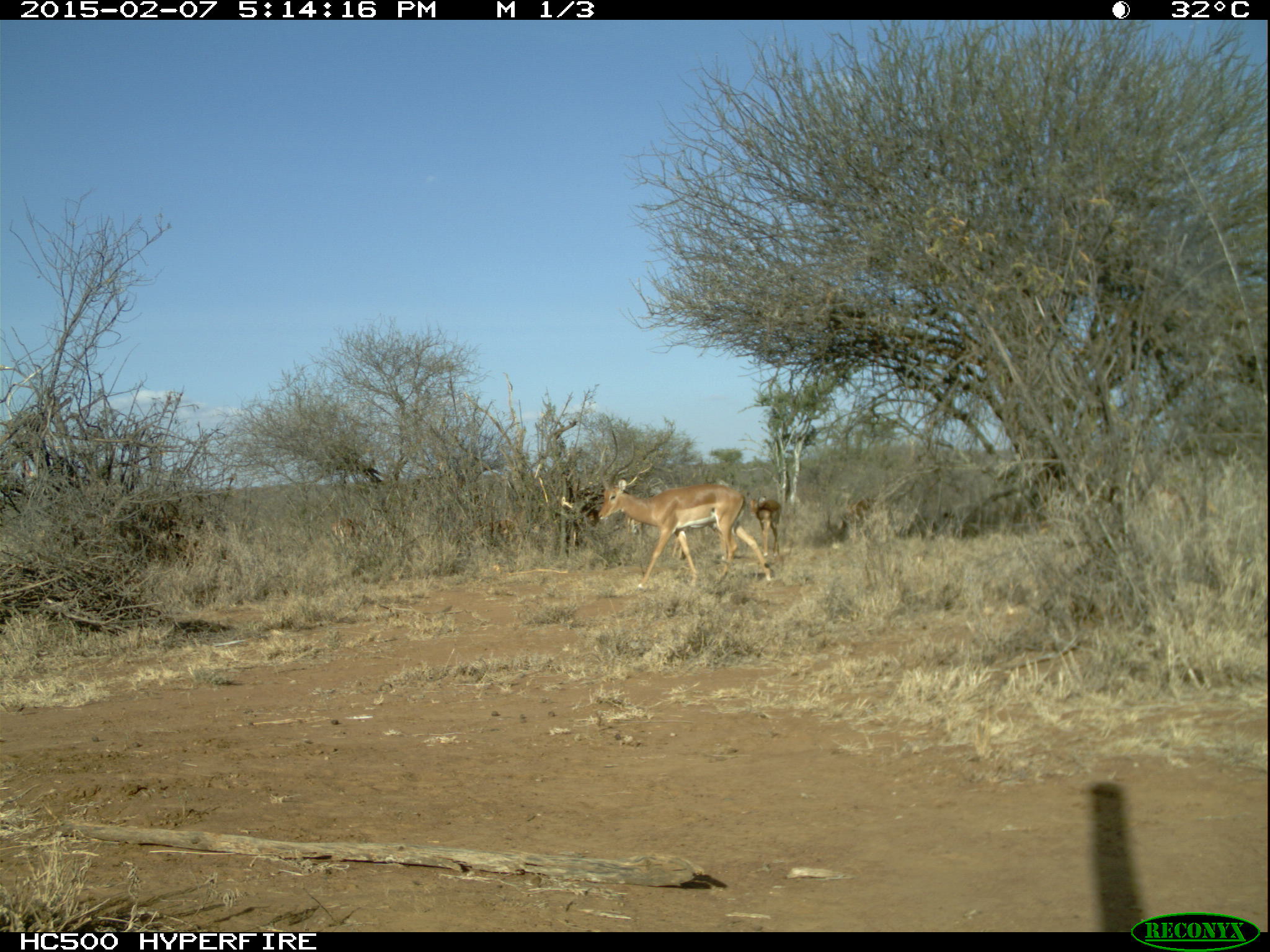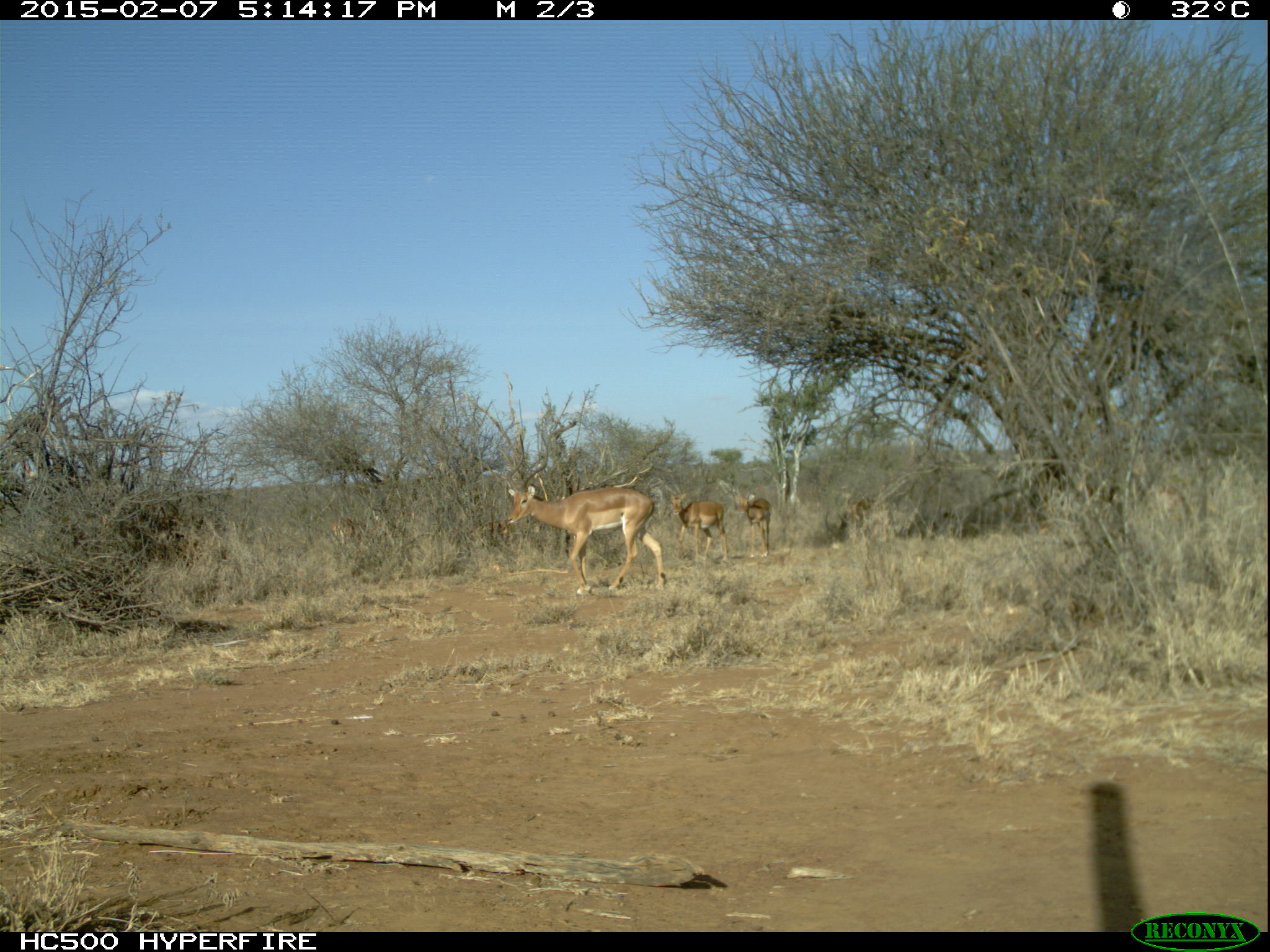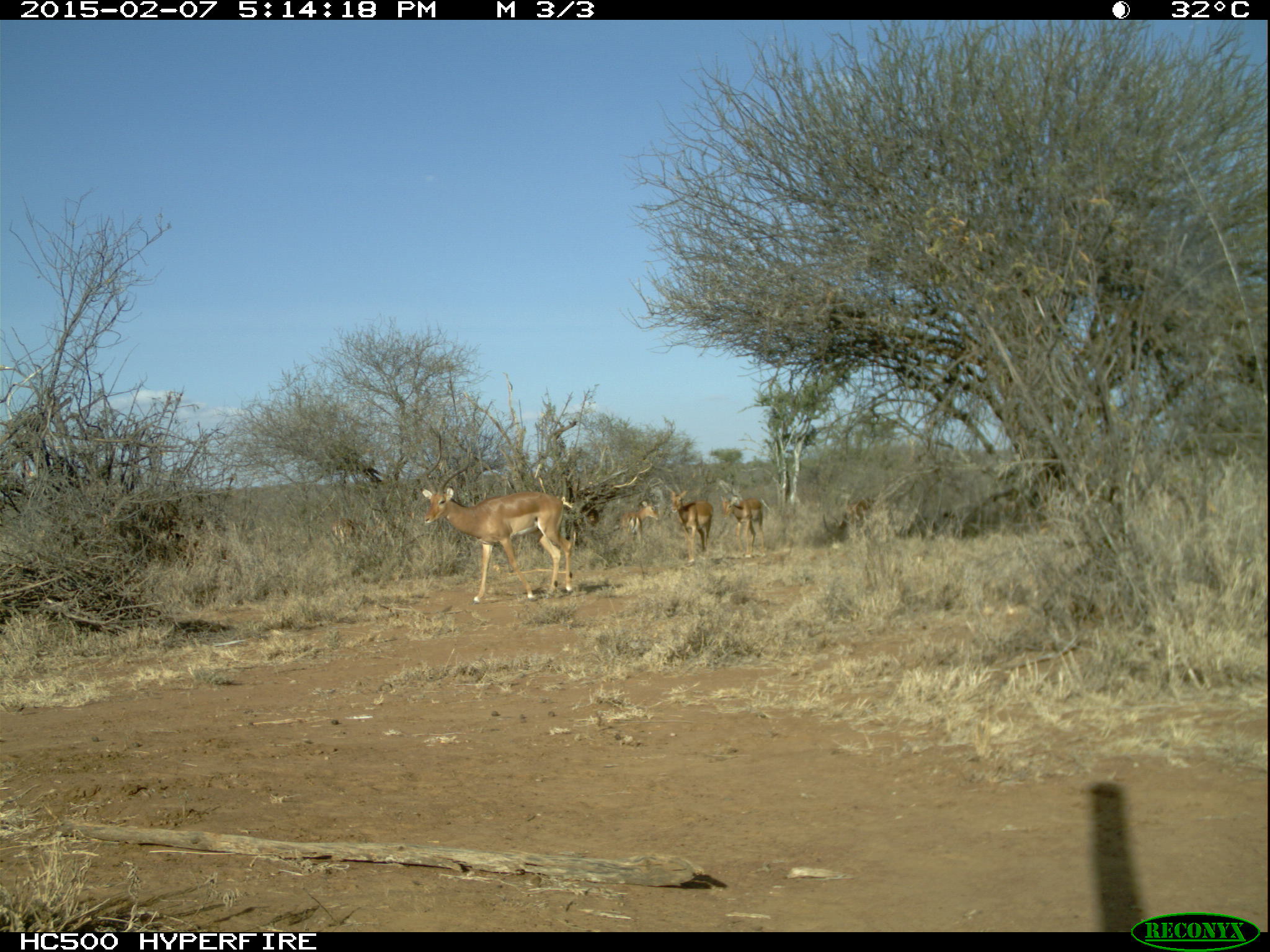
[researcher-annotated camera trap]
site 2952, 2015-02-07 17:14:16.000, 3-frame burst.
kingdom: Animalia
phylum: Chordata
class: Mammalia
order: Artiodactyla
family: Bovidae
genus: Aepyceros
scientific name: Aepyceros melampus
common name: impala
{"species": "Aepyceros melampus (impala)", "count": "9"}